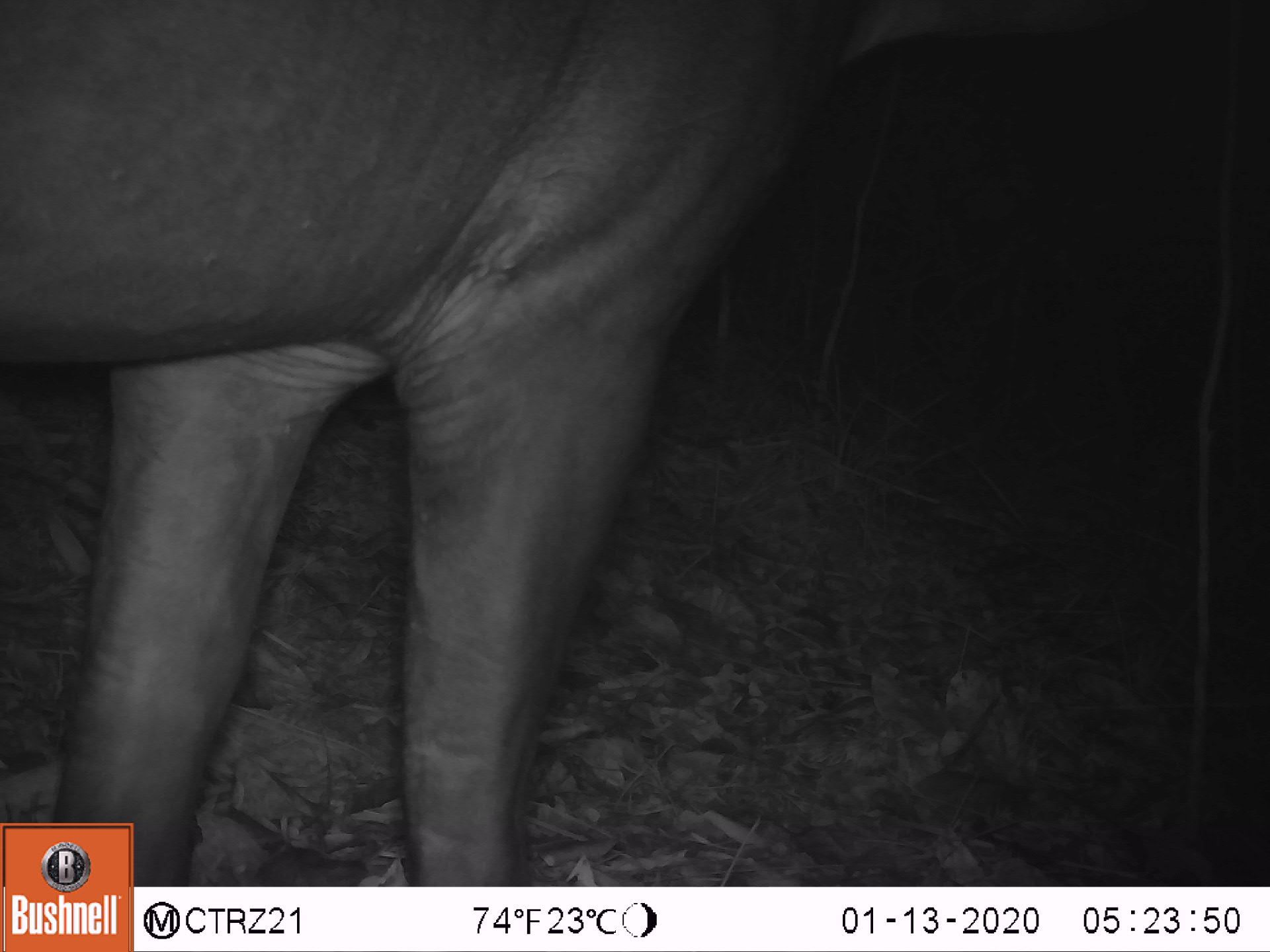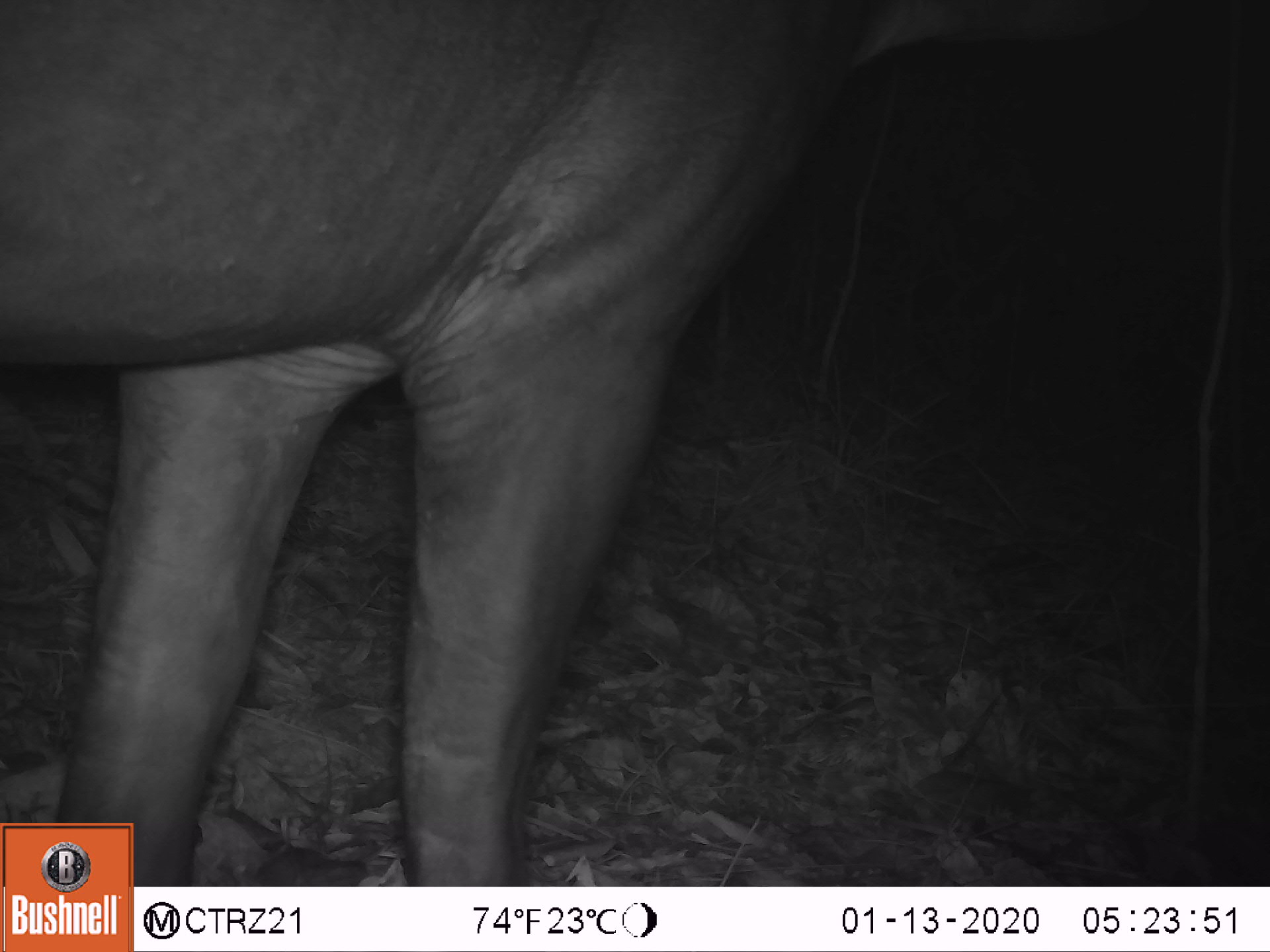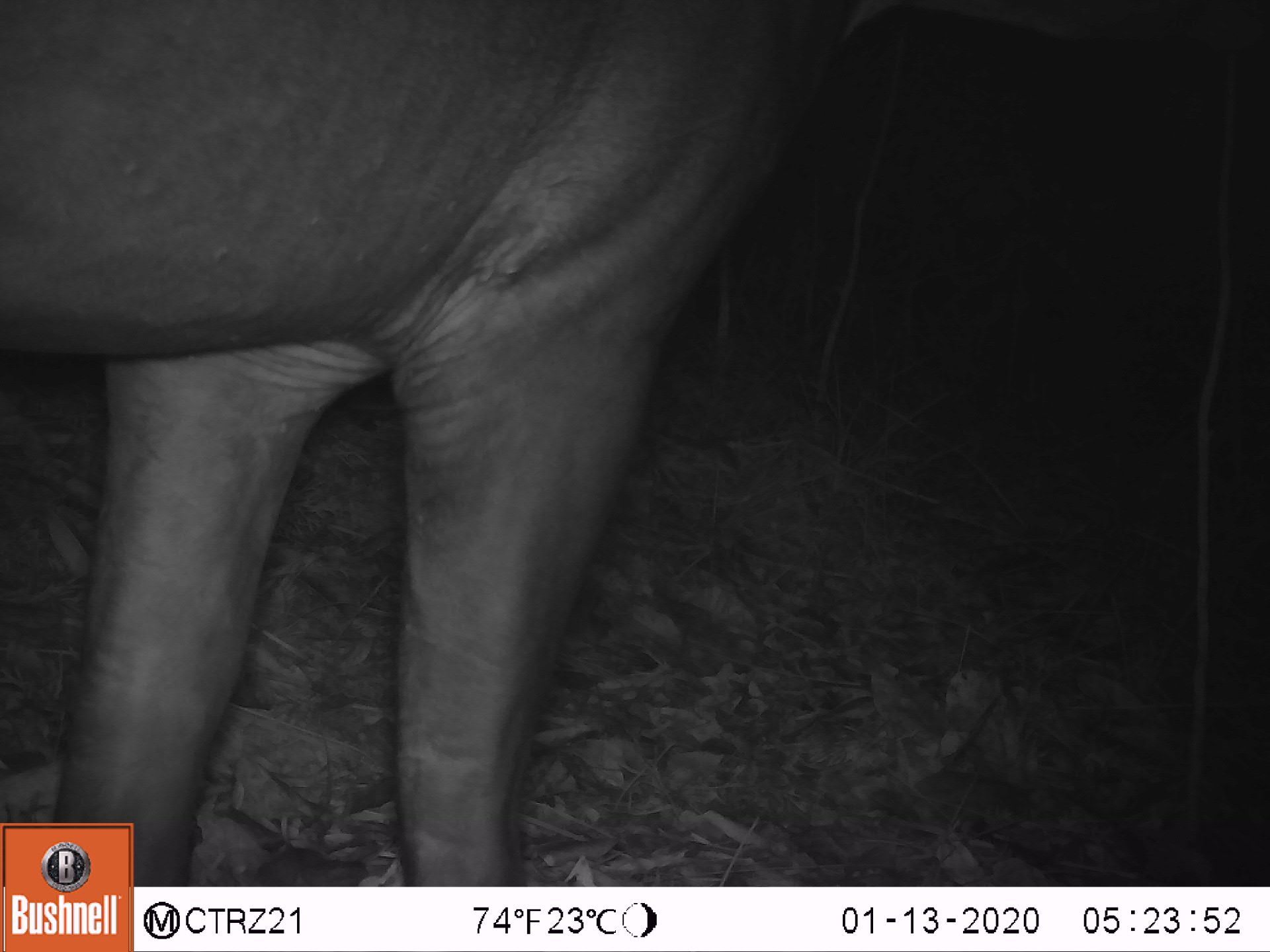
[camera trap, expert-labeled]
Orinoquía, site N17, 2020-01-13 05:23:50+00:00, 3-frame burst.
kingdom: Animalia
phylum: Chordata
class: Mammalia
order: Perissodactyla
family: Tapiridae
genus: Tapirus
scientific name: Tapirus terrestris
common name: lowland tapir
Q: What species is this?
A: Lowland tapir (Tapirus terrestris).